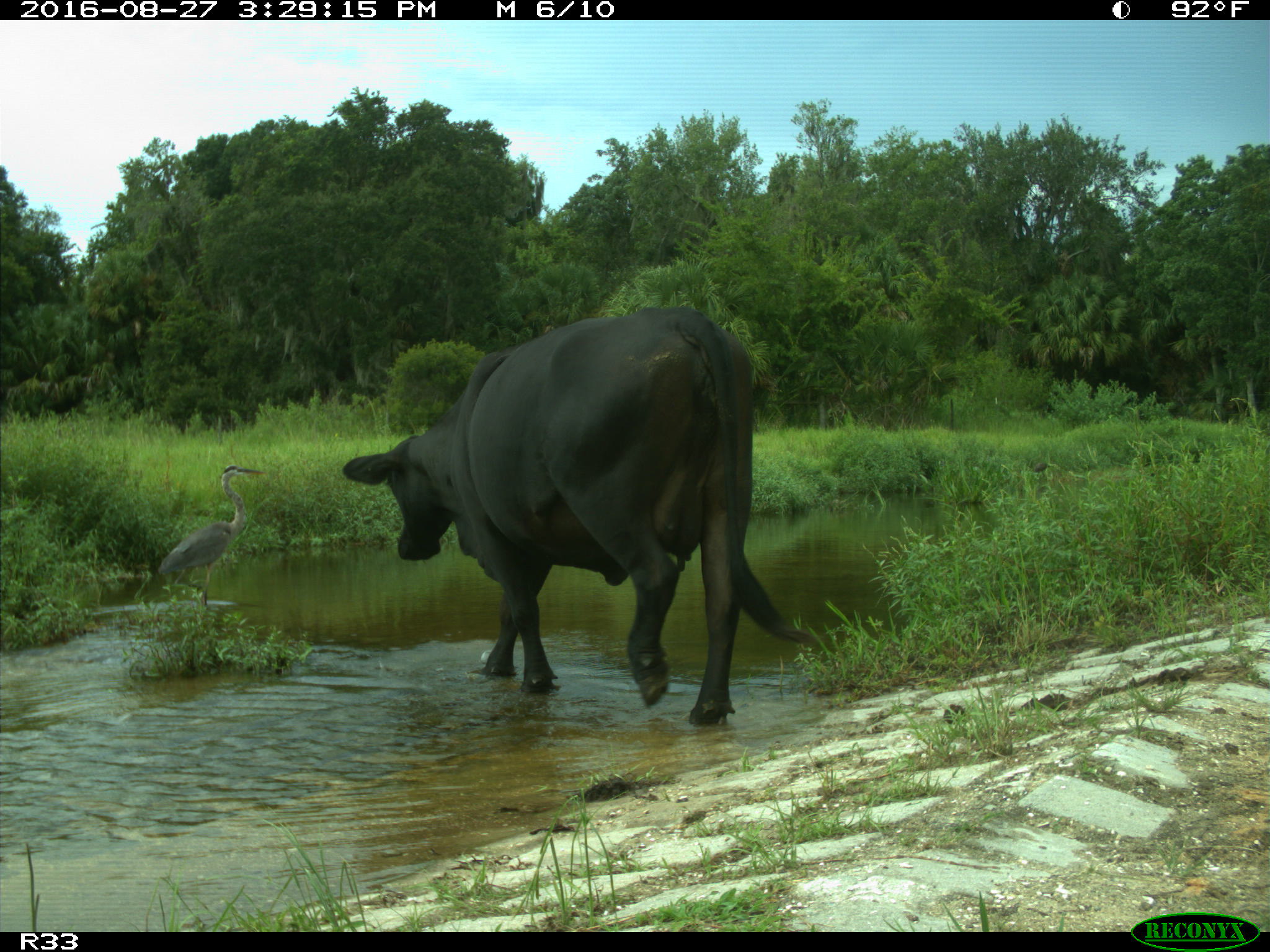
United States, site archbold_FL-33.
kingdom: Animalia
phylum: Chordata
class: Mammalia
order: Artiodactyla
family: Bovidae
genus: Bos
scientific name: Bos taurus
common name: domestic cow